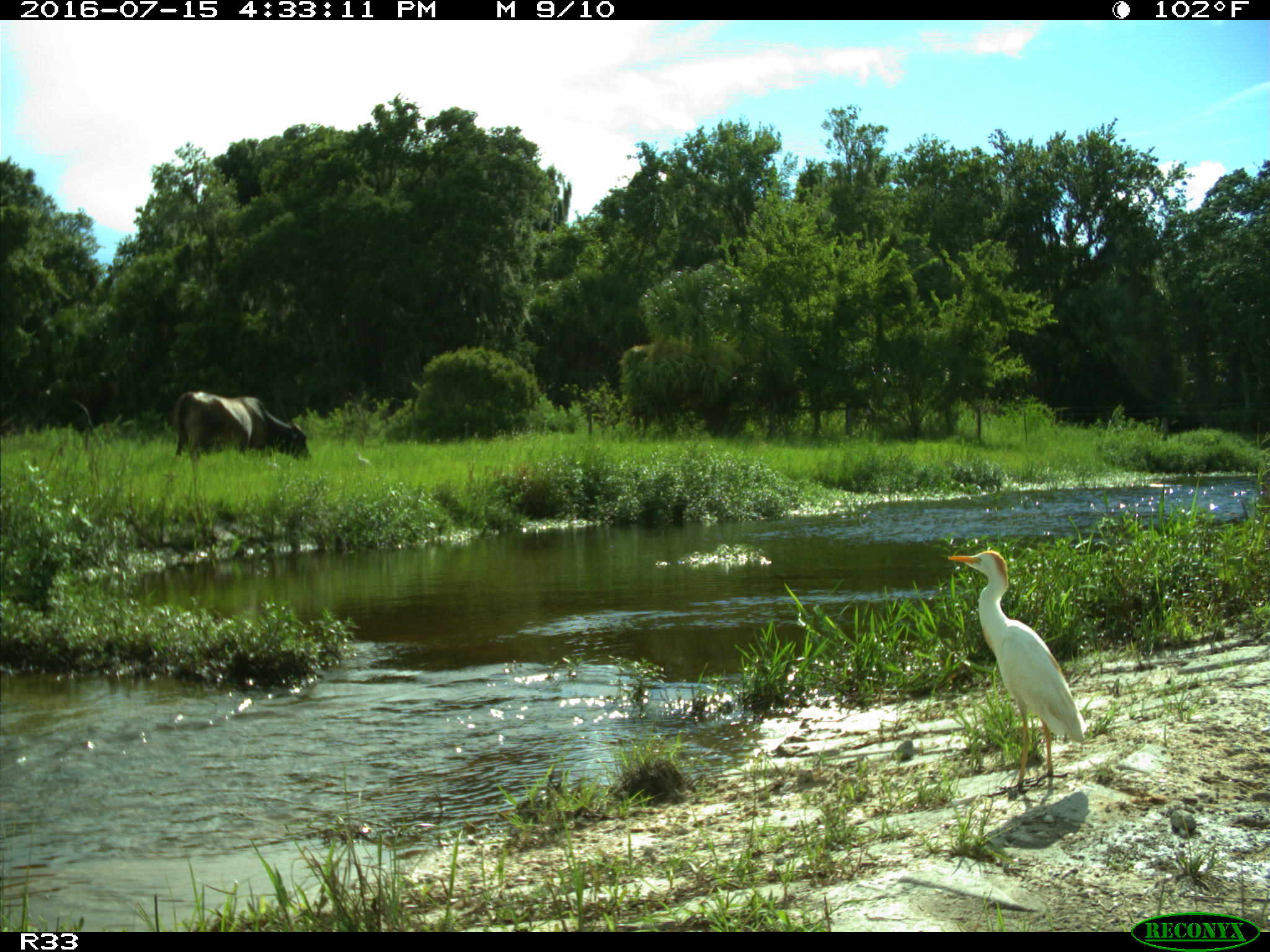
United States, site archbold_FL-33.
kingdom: Animalia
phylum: Chordata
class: Mammalia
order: Artiodactyla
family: Bovidae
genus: Bos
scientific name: Bos taurus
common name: domestic cow